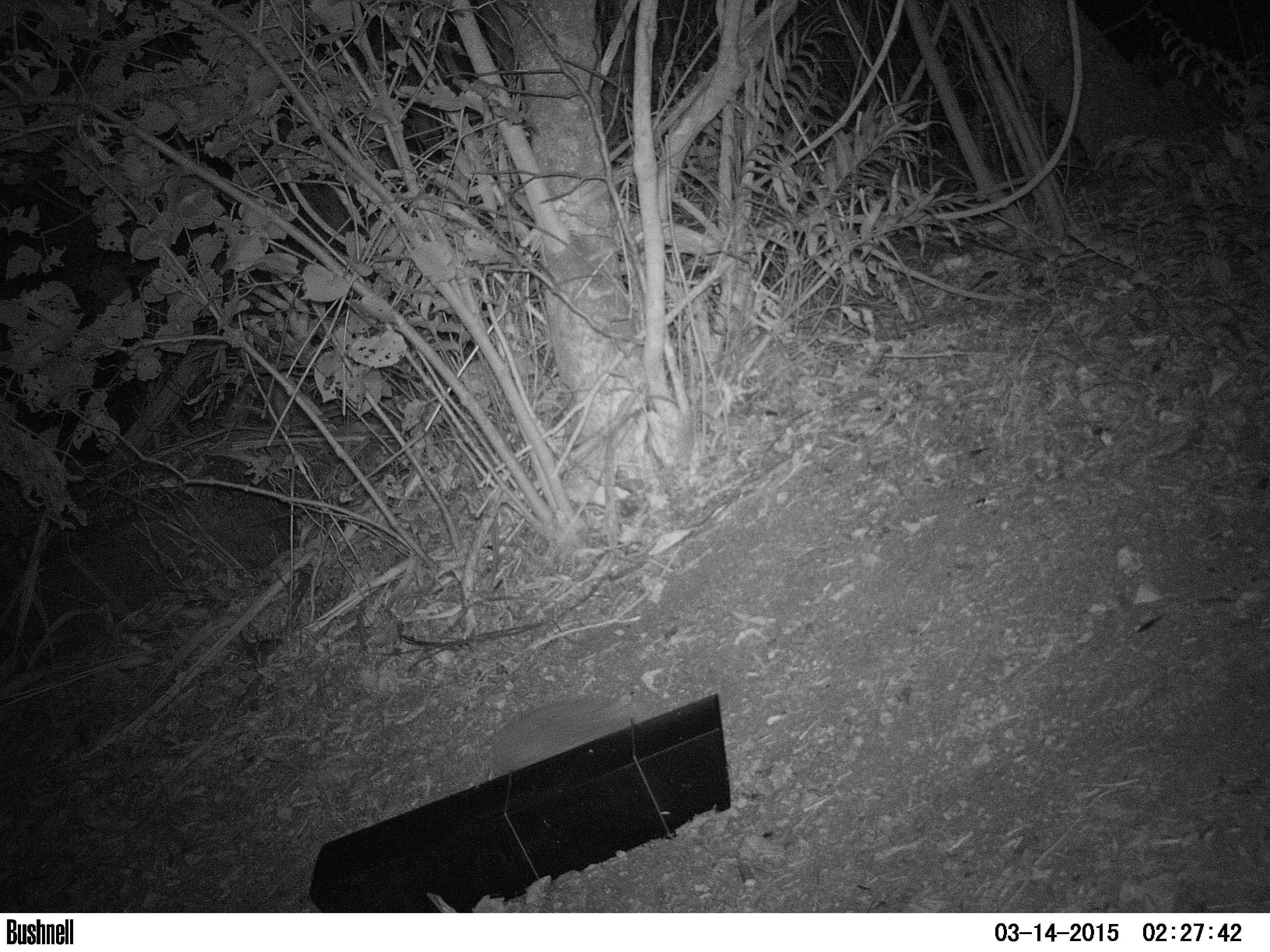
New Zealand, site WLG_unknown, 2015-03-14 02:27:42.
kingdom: Animalia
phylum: Chordata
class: Mammalia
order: Eulipotyphla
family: Erinaceidae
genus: Erinaceus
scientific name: Erinaceus europaeus europaeus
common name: european hedgehog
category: hedgehog